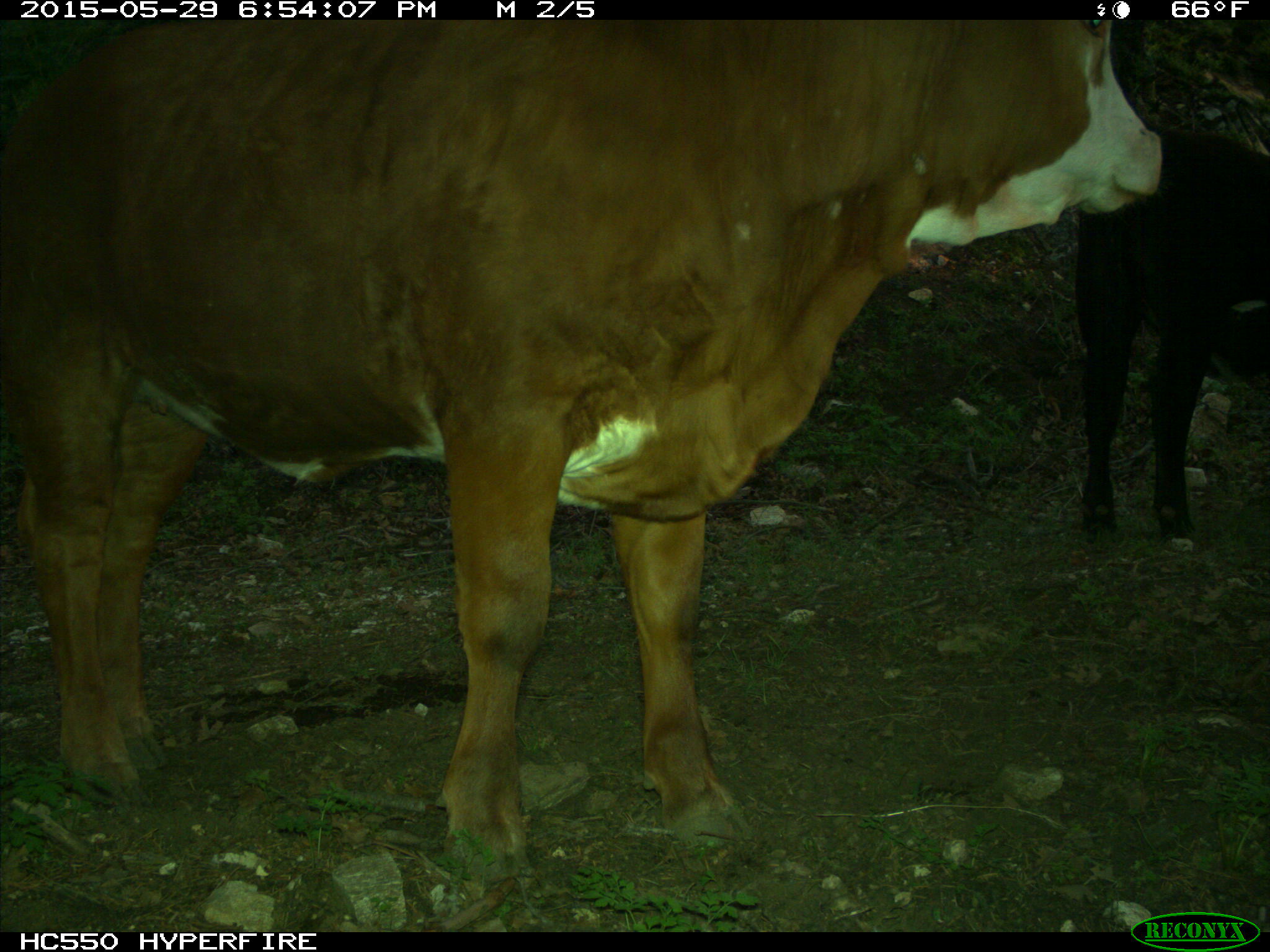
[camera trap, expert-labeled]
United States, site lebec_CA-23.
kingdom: Animalia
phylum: Chordata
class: Mammalia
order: Artiodactyla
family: Bovidae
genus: Bos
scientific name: Bos taurus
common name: domestic cow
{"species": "Bos taurus (domestic cow)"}